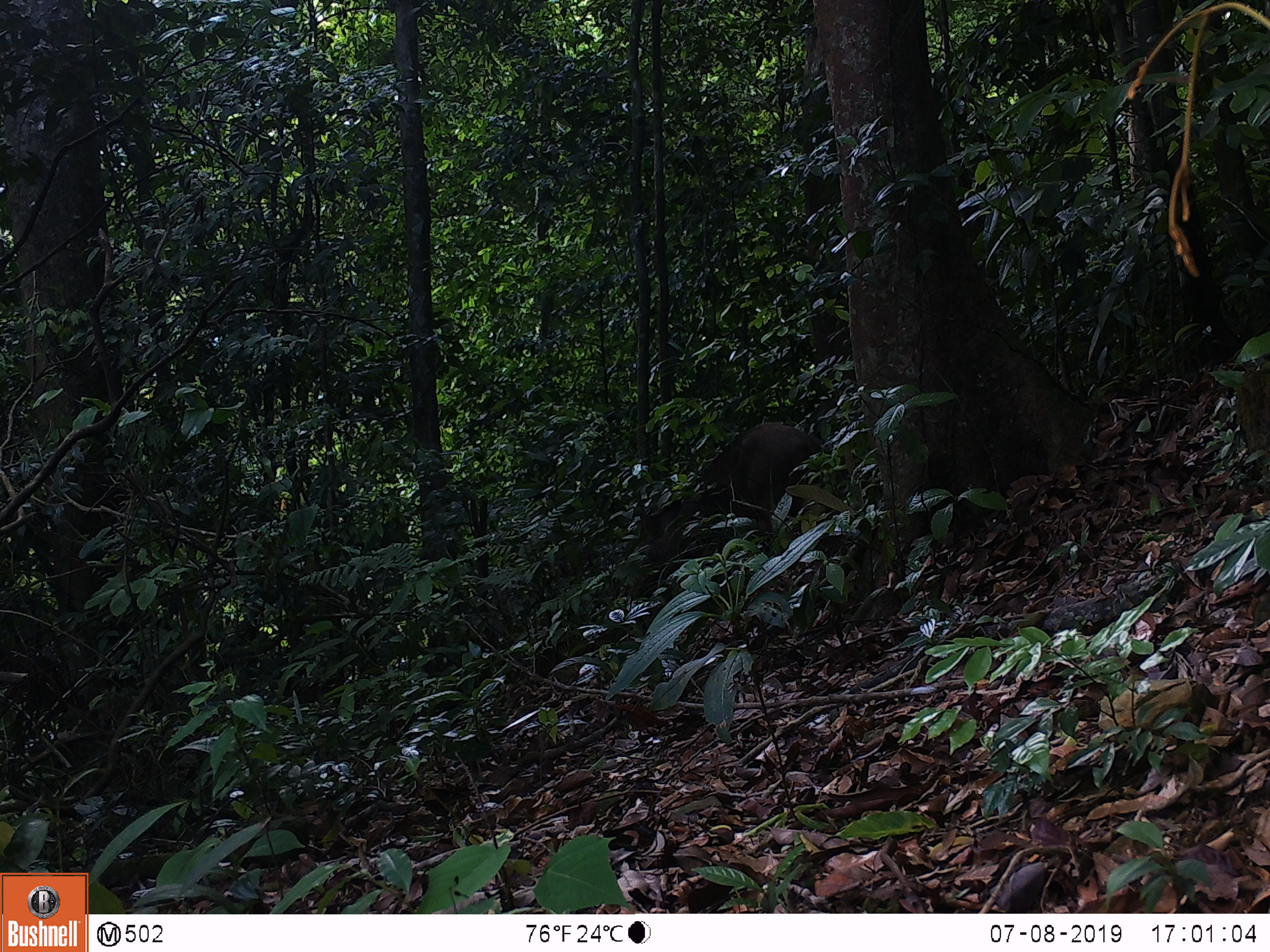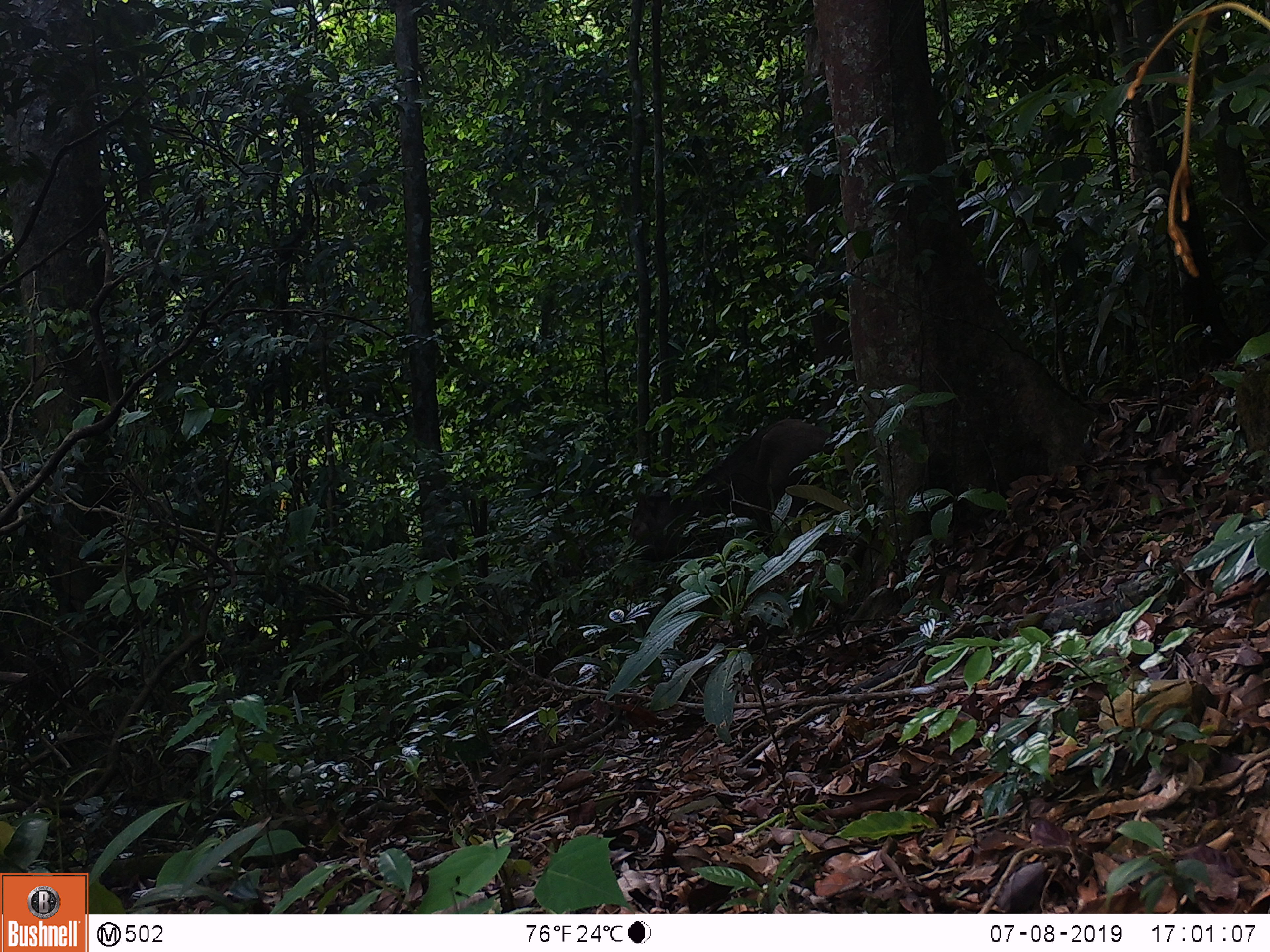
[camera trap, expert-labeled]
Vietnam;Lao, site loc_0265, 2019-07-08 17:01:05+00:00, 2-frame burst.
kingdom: Animalia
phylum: Chordata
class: Mammalia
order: Artiodactyla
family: Suidae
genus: Sus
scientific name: Sus scrofa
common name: eurasian wild pig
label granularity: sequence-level